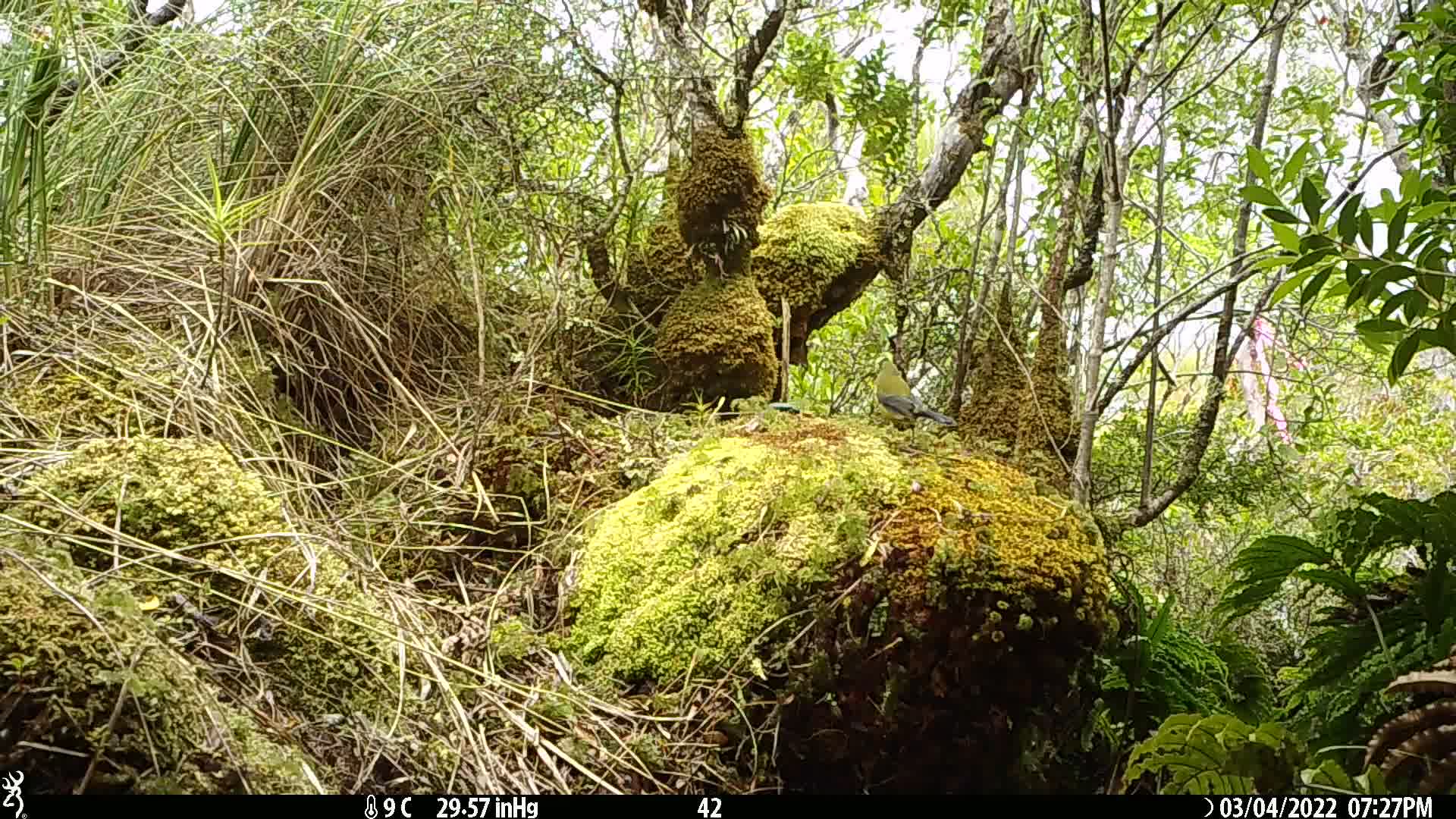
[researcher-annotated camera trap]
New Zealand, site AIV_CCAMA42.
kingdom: Animalia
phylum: Chordata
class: Aves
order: Passeriformes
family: Meliphagidae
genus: Anthornis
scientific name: Anthornis melanura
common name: new zealand bellbird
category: bellbird